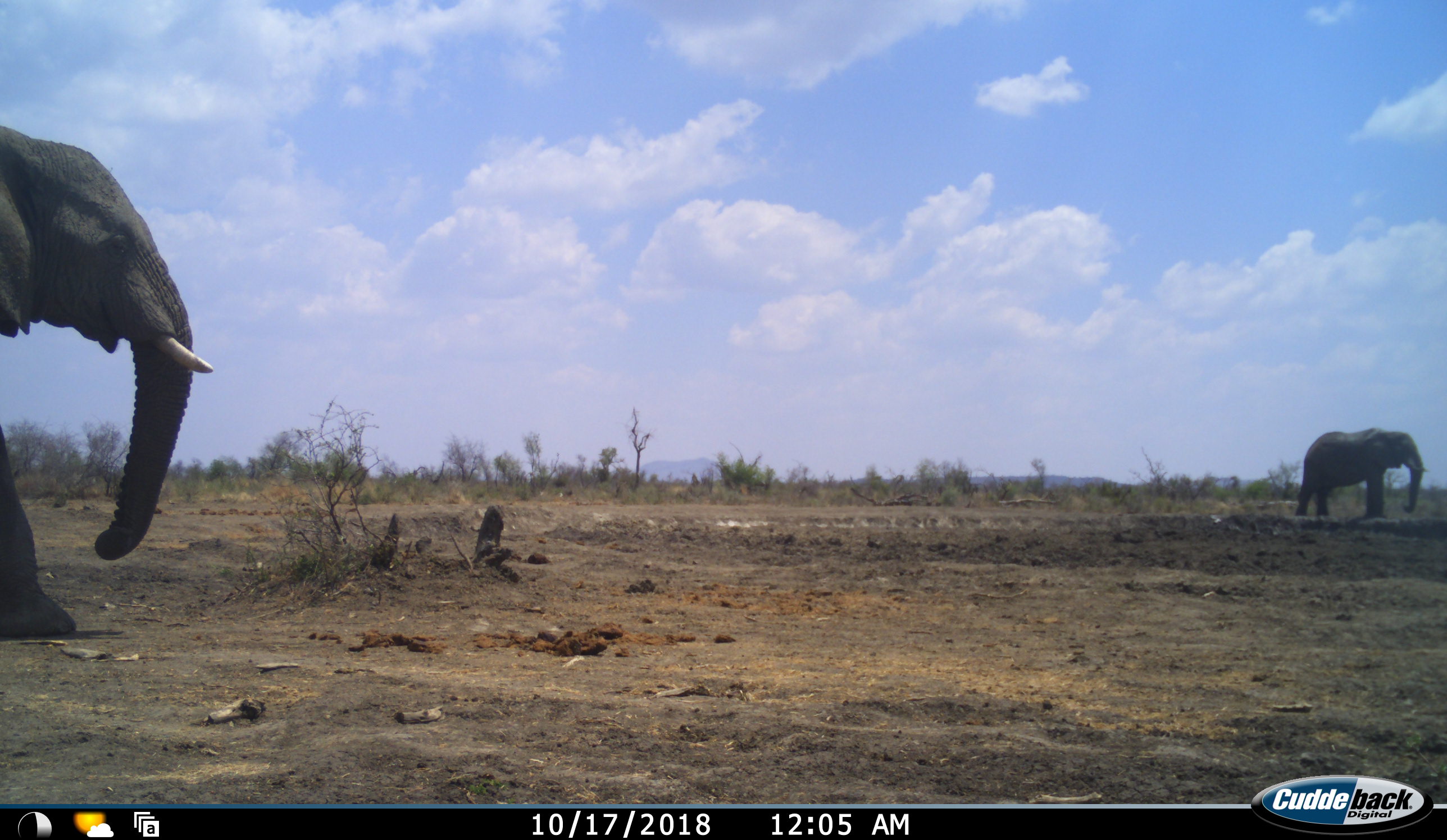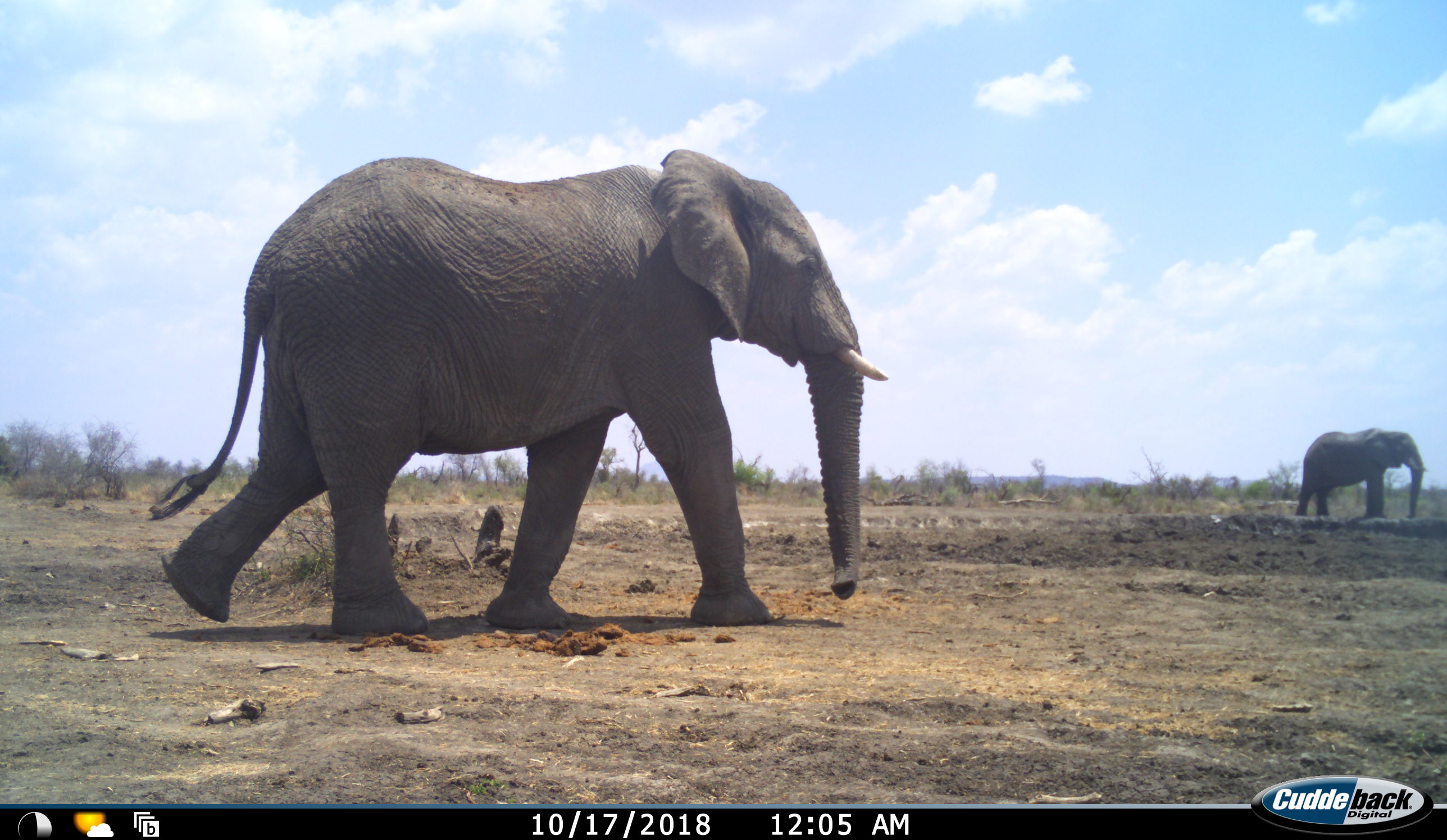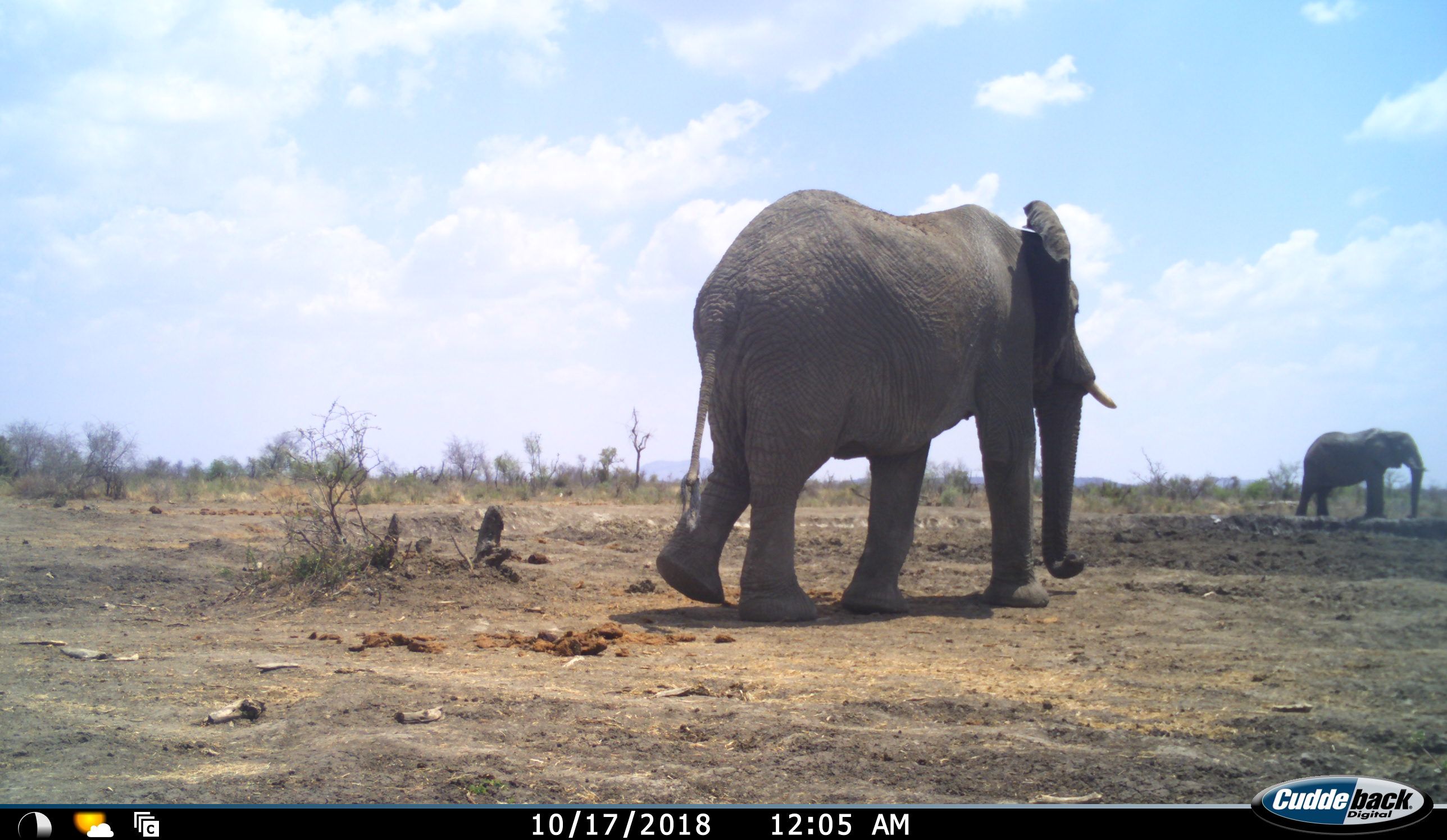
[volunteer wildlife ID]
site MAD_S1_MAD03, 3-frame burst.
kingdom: Animalia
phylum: Chordata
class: Mammalia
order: Proboscidea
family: Elephantidae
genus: Loxodonta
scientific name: Loxodonta africana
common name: african bush elephant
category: elephant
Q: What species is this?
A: Elephant (african bush elephant) (Loxodonta africana).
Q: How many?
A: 2.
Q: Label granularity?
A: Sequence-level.